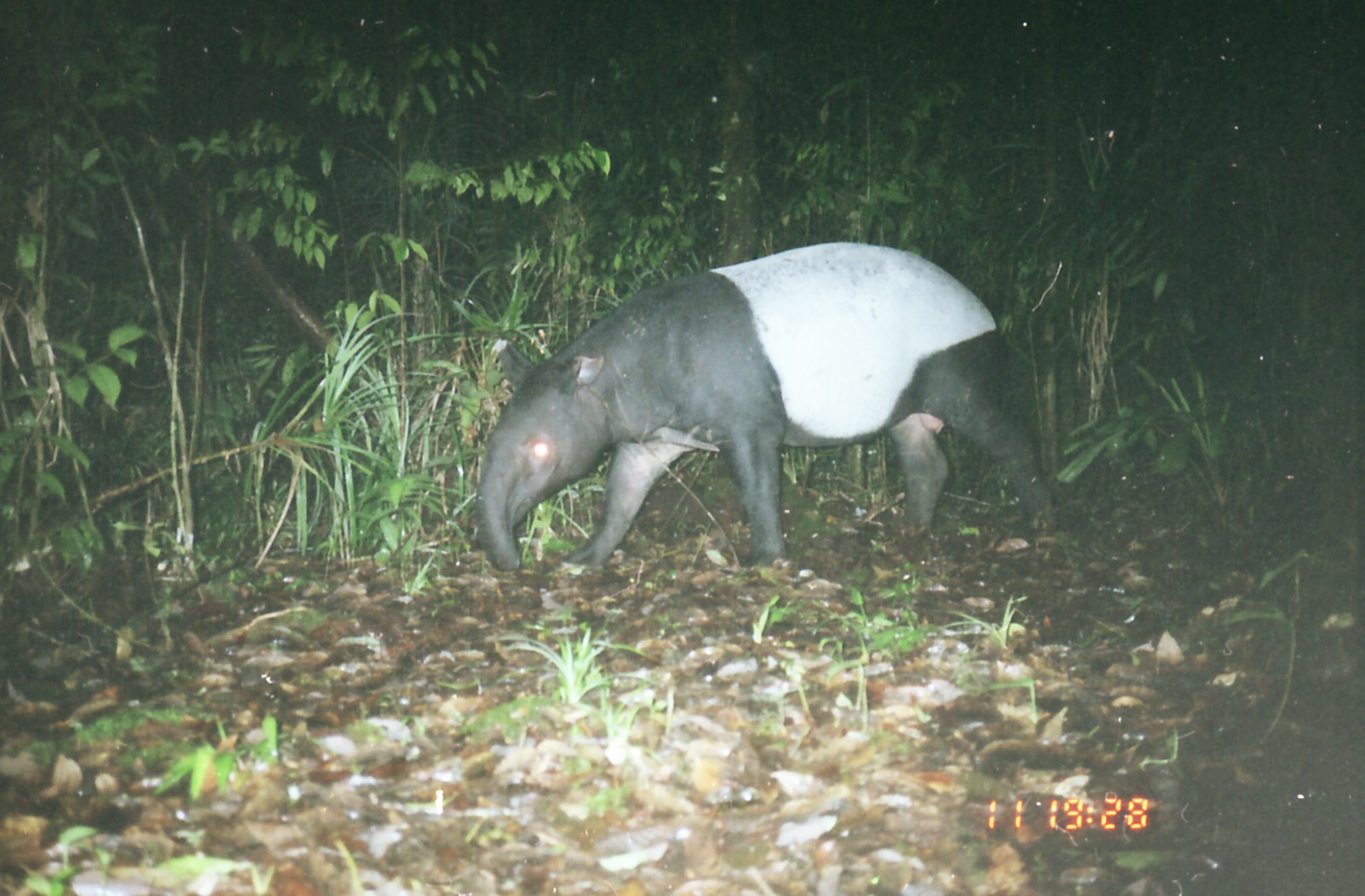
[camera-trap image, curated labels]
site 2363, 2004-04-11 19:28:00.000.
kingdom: Animalia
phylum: Chordata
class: Mammalia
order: Perissodactyla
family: Tapiridae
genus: Tapirus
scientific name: Tapirus indicus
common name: malayan tapir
Tapirus indicus (malayan tapir), count 1.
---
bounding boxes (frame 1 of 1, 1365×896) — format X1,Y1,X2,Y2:
tapirus indicus: 475,240,1062,570